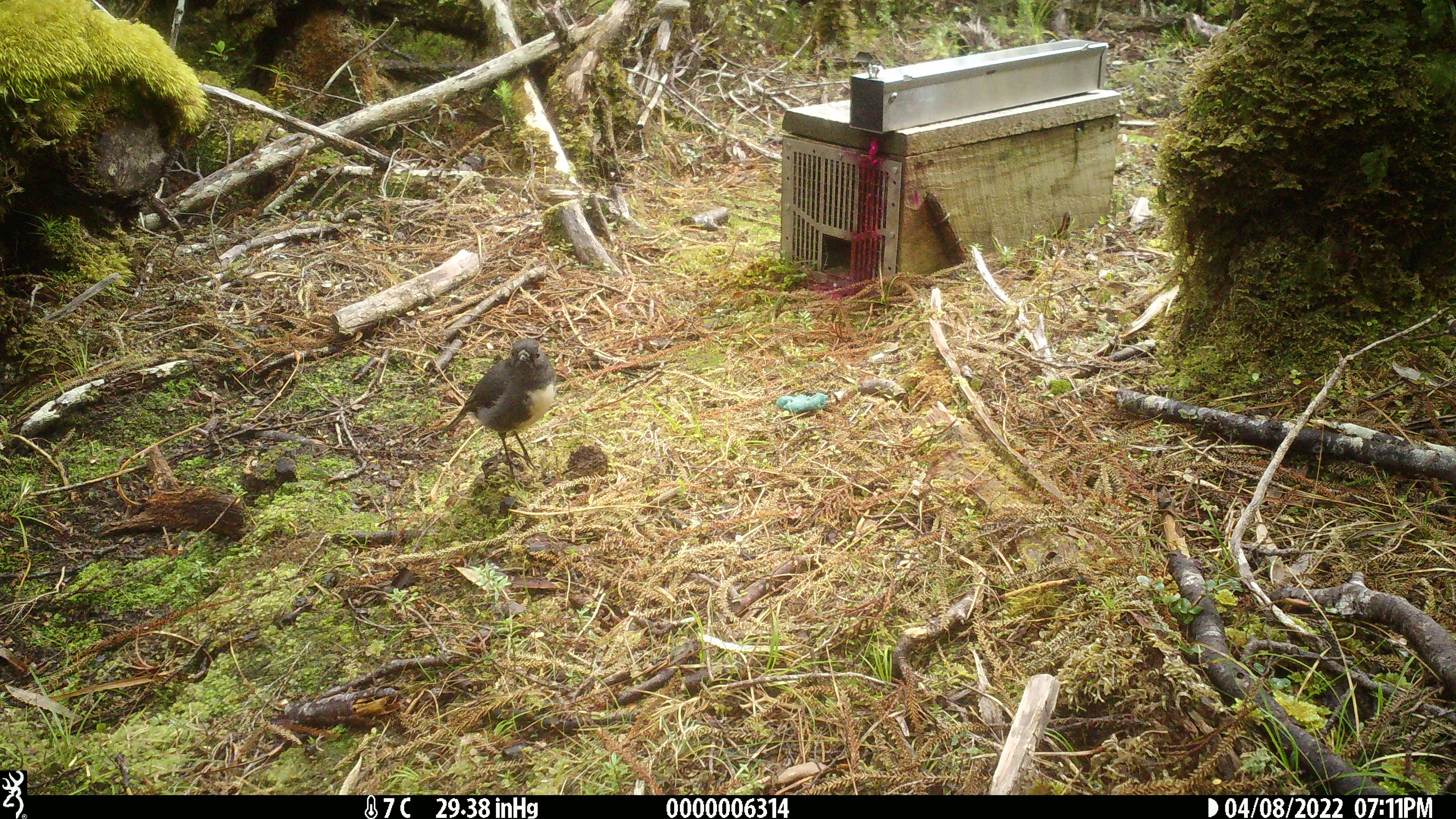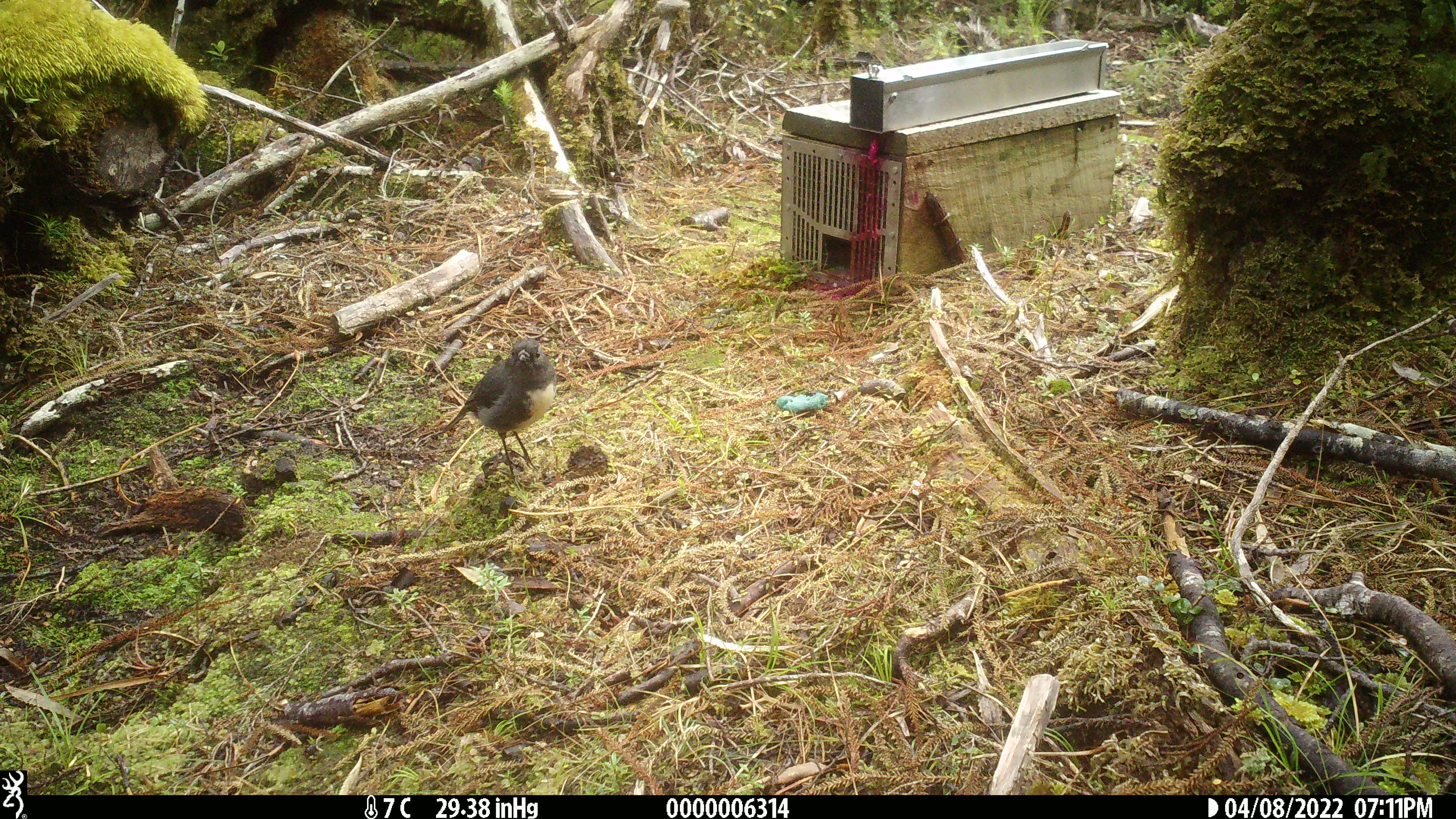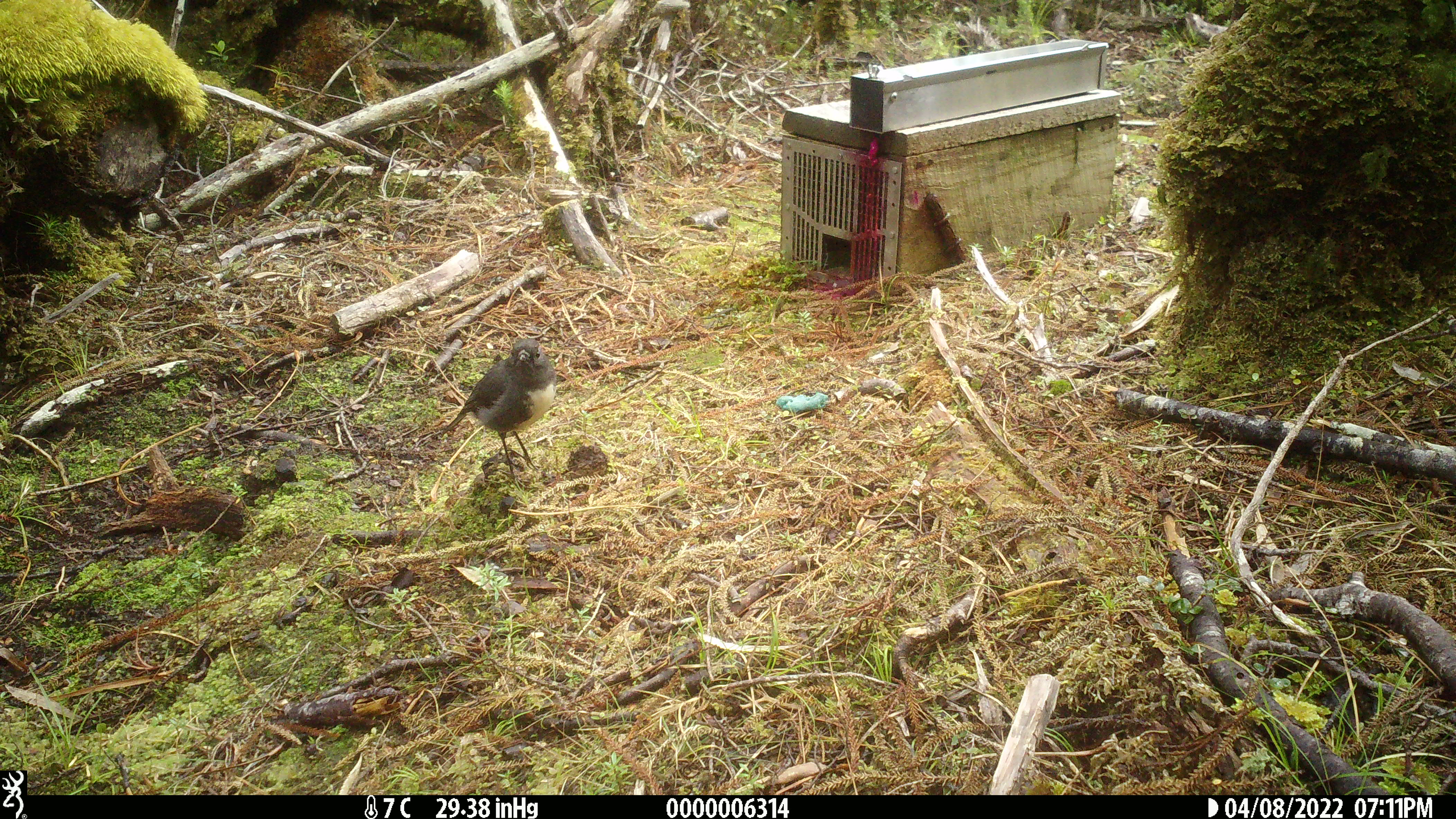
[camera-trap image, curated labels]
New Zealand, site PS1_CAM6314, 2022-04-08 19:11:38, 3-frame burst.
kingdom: Animalia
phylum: Chordata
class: Aves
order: Passeriformes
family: Petroicidae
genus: Petroica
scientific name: Petroica australis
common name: new zealand robin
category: robin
Robin (new zealand robin) (Petroica australis).